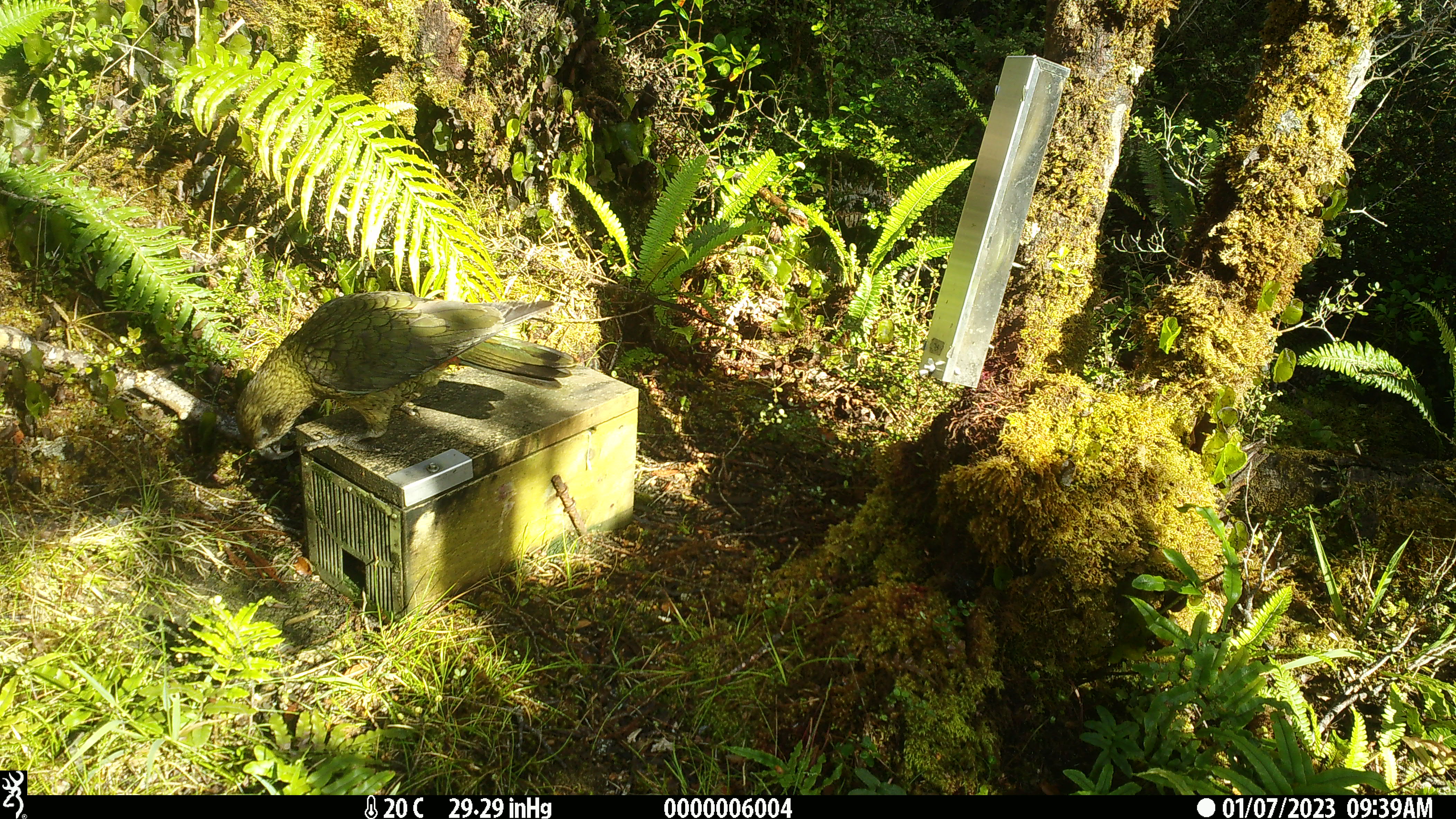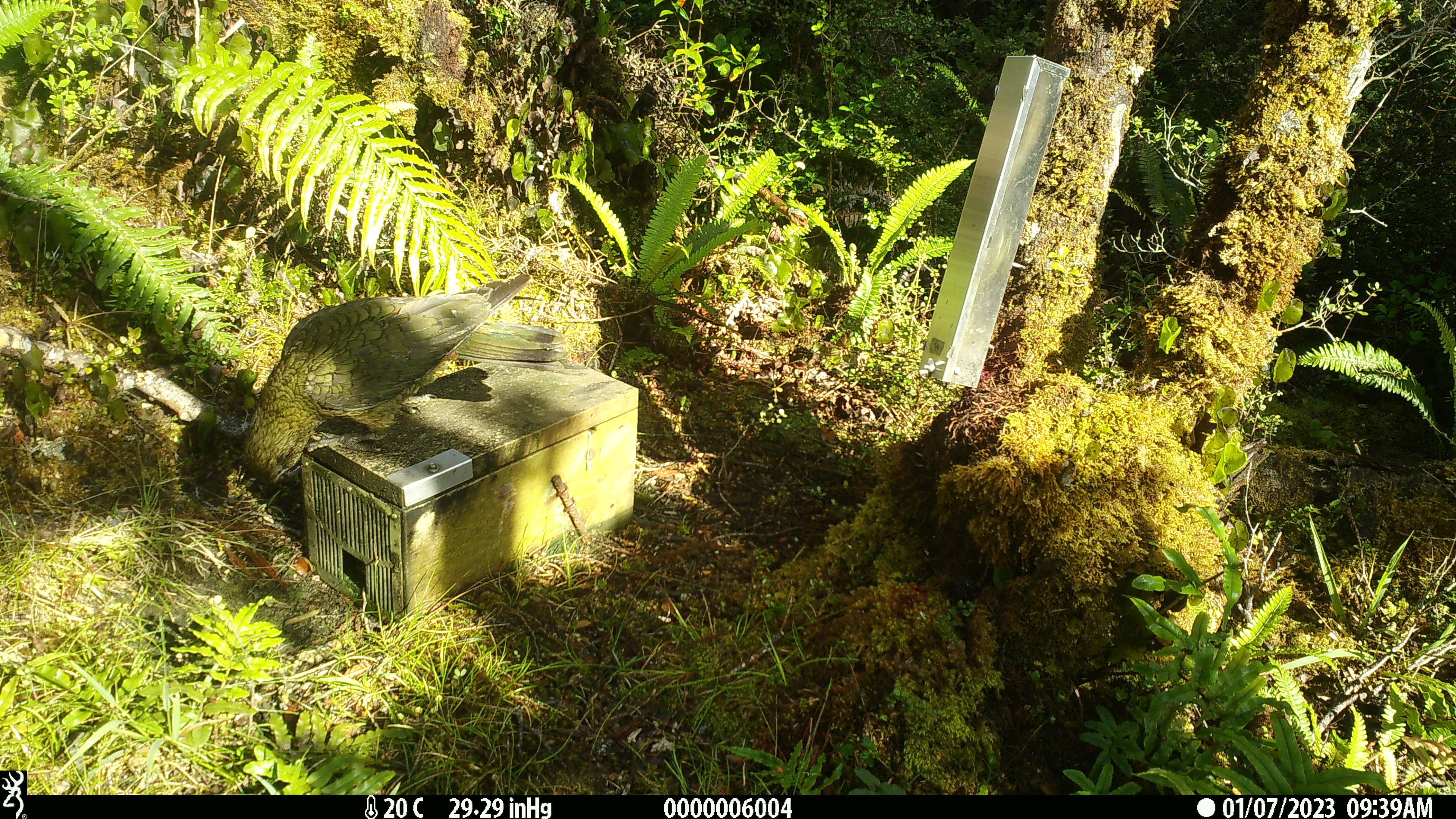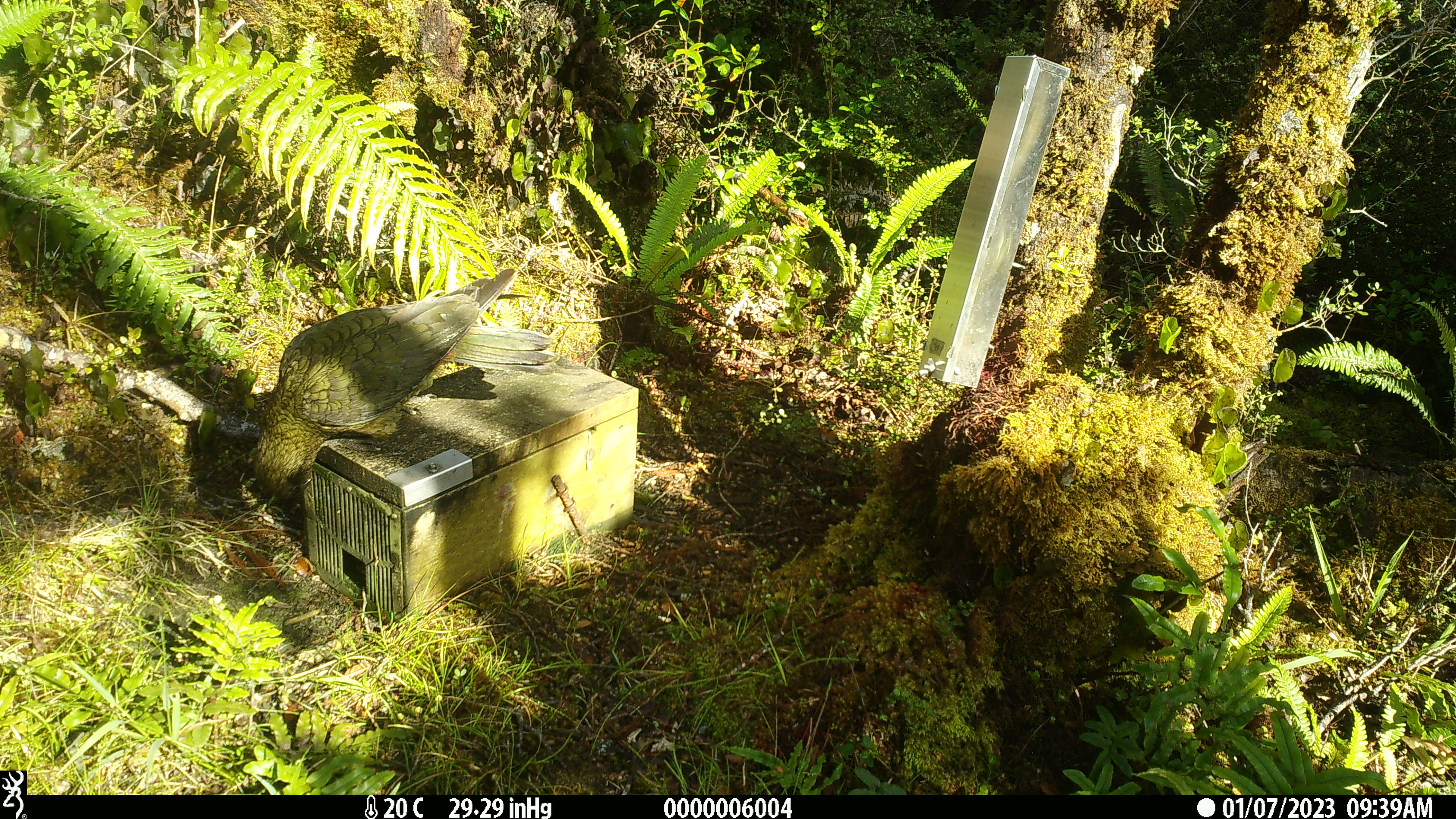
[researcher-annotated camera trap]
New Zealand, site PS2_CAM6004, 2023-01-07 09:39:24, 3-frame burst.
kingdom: Animalia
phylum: Chordata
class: Aves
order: Psittaciformes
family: Strigopidae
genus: Nestor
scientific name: Nestor notabilis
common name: kea